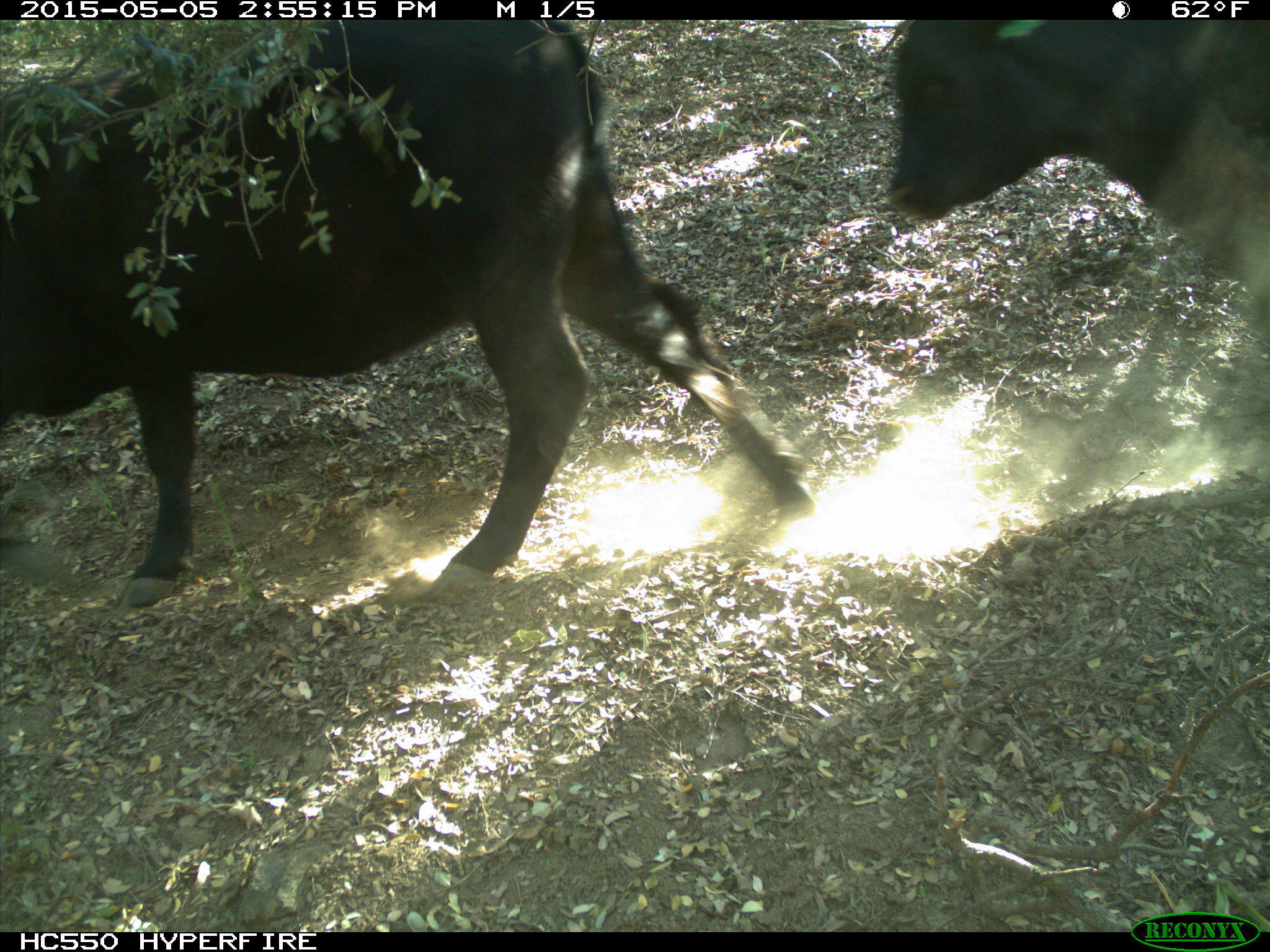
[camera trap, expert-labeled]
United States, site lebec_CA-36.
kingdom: Animalia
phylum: Chordata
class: Mammalia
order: Artiodactyla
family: Bovidae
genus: Bos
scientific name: Bos taurus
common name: domestic cow